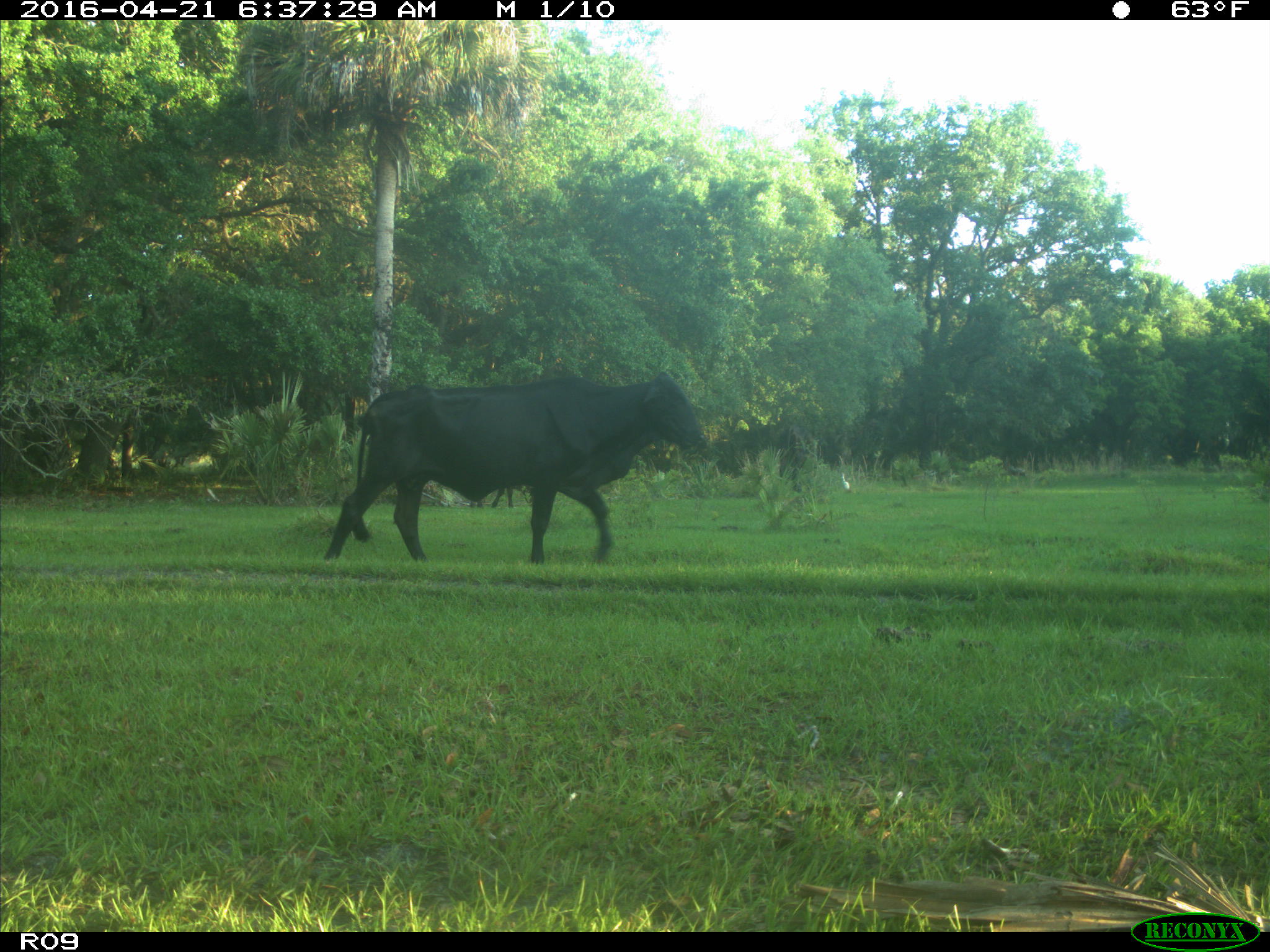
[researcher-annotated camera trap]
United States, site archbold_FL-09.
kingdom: Animalia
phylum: Chordata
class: Mammalia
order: Artiodactyla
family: Bovidae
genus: Bos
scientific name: Bos taurus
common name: domestic cow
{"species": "Bos taurus (domestic cow)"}